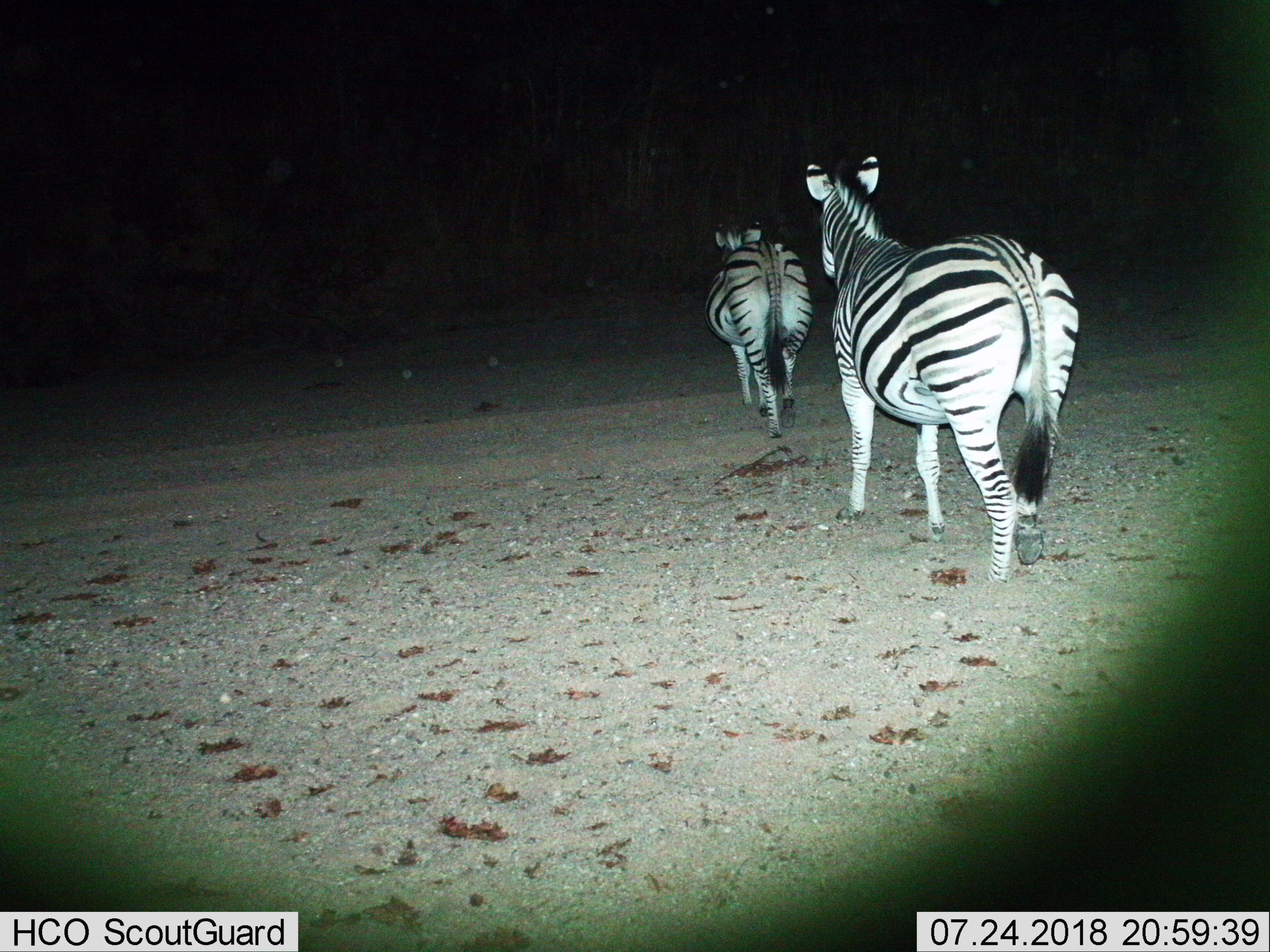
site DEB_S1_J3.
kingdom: Animalia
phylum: Chordata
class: Mammalia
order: Perissodactyla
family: Equidae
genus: Equus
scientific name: Equus quagga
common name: plains zebra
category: zebraplains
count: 2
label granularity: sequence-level